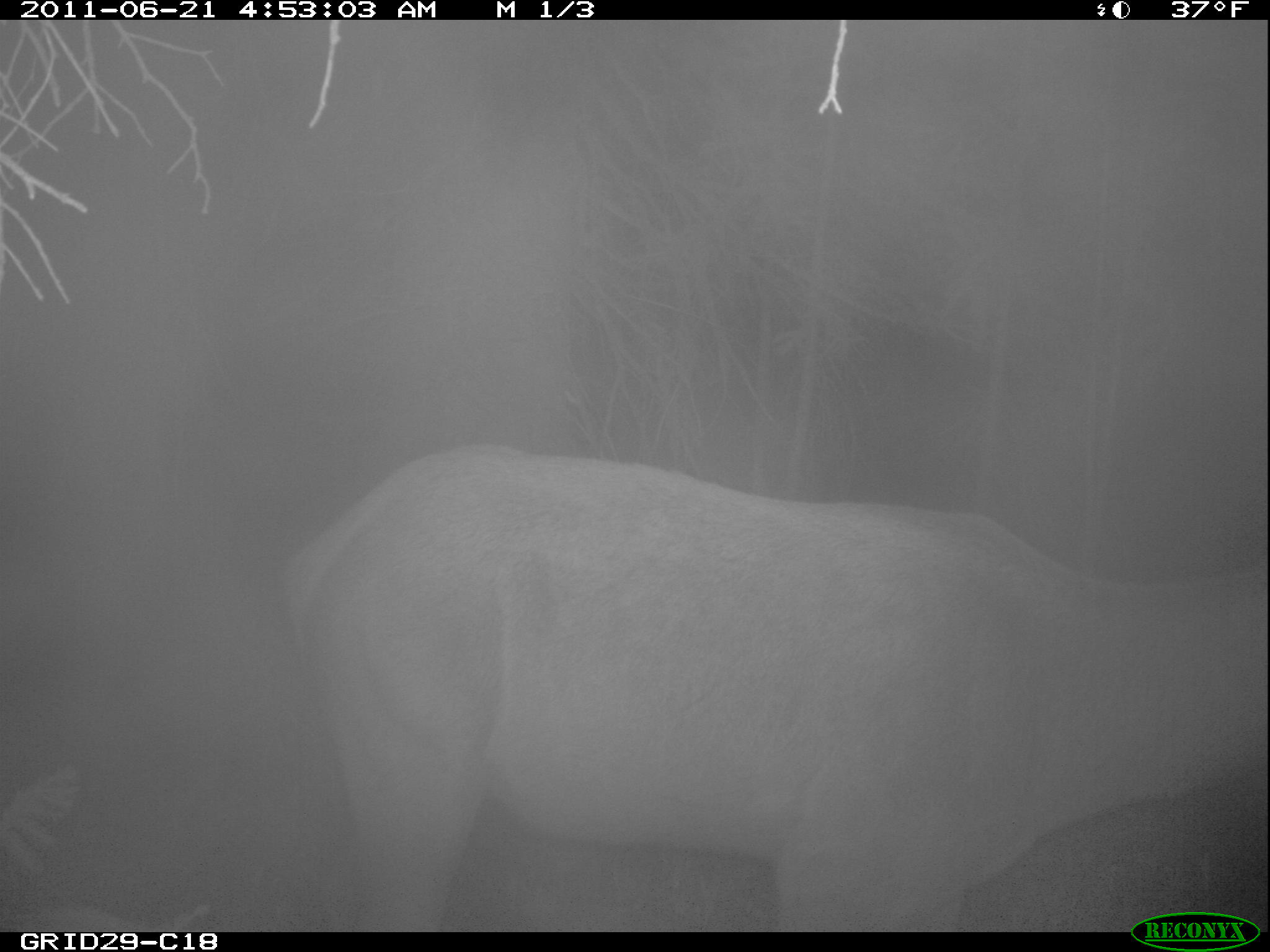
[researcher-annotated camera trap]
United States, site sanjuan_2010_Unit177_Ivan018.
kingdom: Animalia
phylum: Chordata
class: Mammalia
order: Artiodactyla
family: Cervidae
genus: Cervus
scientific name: Cervus elaphus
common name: red deer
Cervus elaphus (red deer).